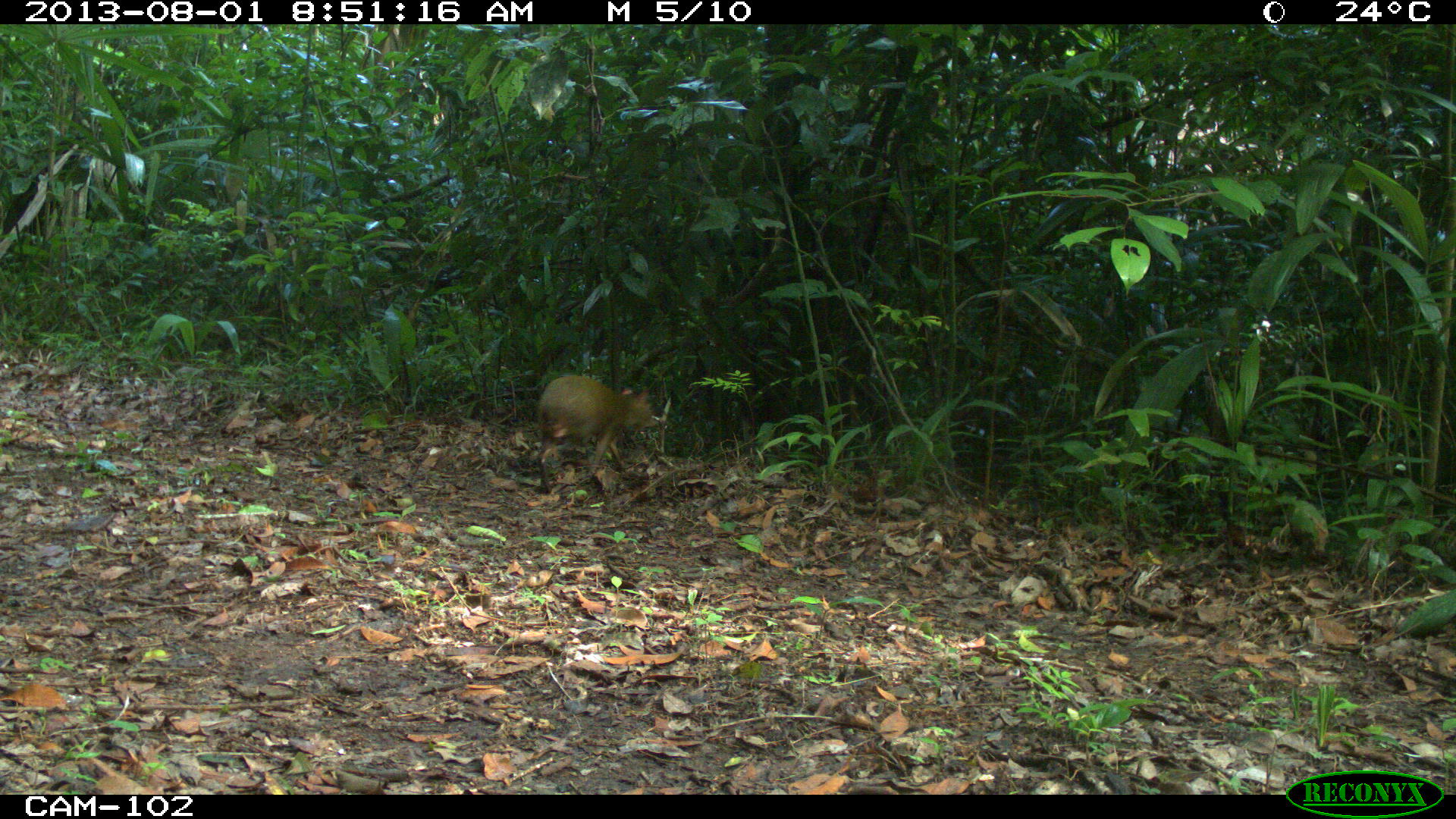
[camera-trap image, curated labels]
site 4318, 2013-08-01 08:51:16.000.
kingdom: Animalia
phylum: Chordata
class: Mammalia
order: Rodentia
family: Dasyproctidae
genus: Dasyprocta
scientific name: Dasyprocta punctata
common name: central american agouti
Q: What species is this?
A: Dasyprocta punctata (central american agouti).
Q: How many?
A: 1.